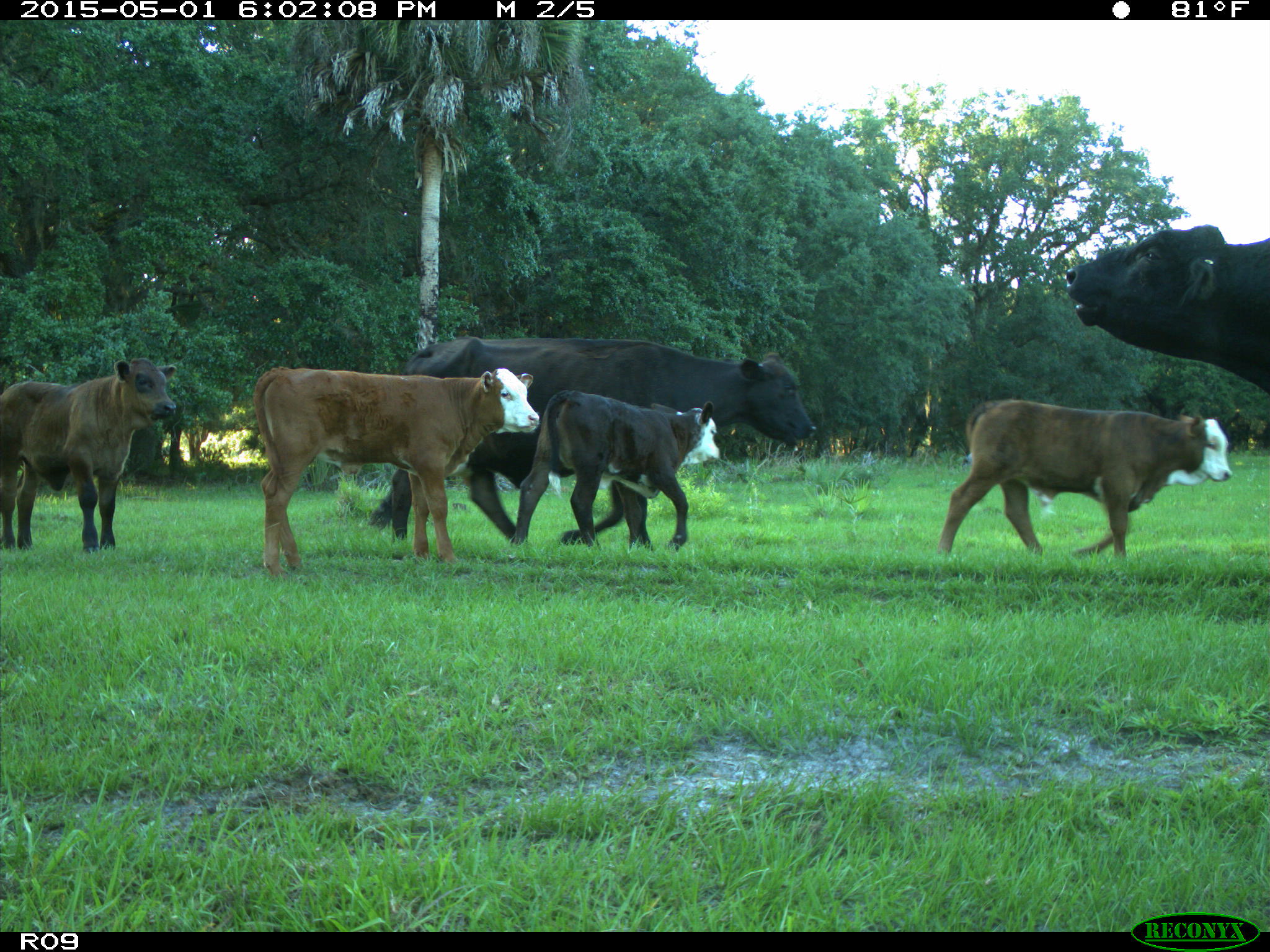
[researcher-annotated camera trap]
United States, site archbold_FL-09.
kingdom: Animalia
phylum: Chordata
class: Mammalia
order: Artiodactyla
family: Bovidae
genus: Bos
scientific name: Bos taurus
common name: domestic cow